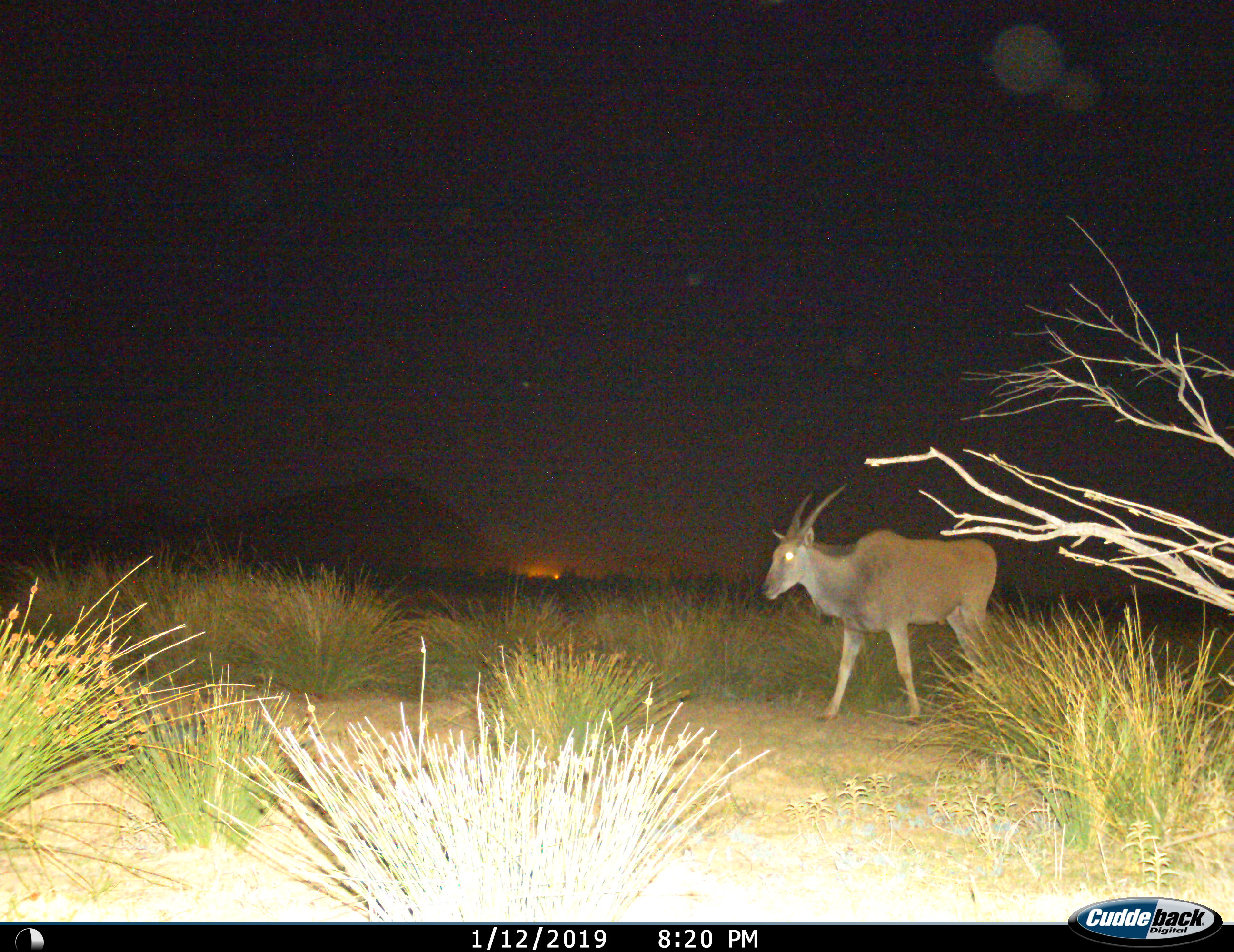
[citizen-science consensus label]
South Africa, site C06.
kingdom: Animalia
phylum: Chordata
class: Mammalia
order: Artiodactyla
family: Bovidae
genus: Tragelaphus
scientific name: Tragelaphus oryx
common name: eland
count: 1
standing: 30%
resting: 0%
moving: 80%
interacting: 0%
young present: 0%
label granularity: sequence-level